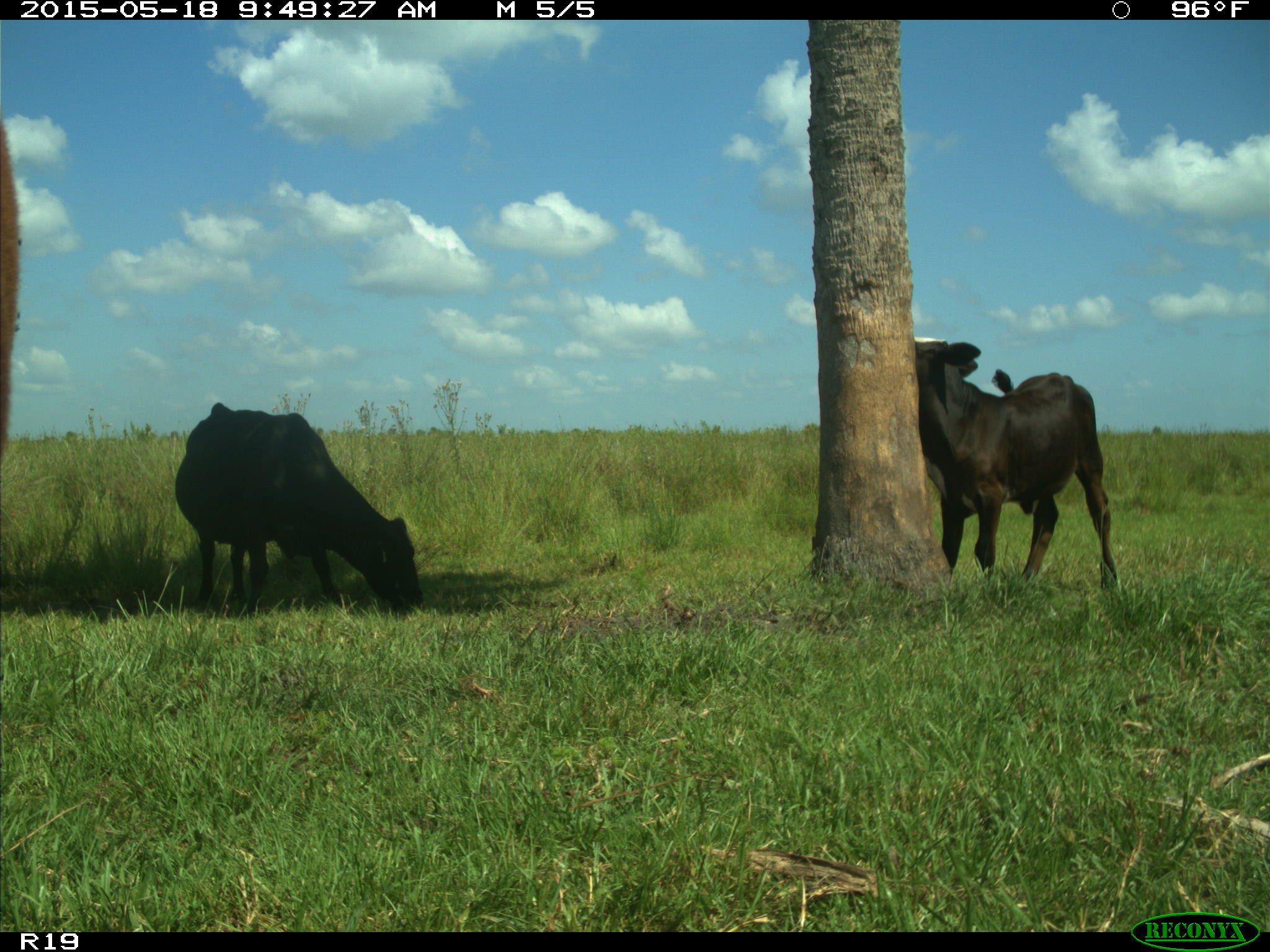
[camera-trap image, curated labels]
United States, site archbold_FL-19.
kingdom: Animalia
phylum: Chordata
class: Mammalia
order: Artiodactyla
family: Bovidae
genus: Bos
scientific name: Bos taurus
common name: domestic cow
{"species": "Bos taurus (domestic cow)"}